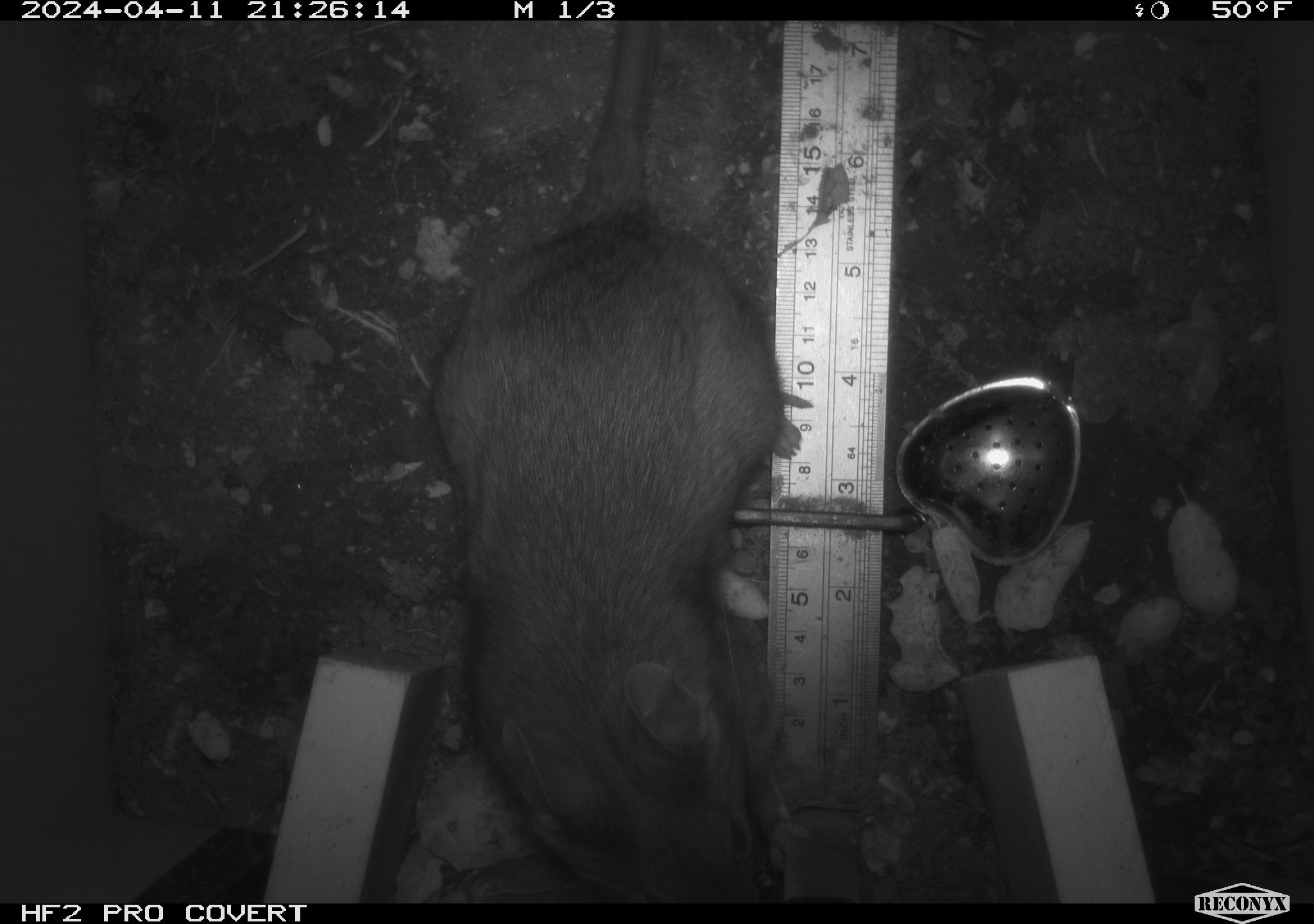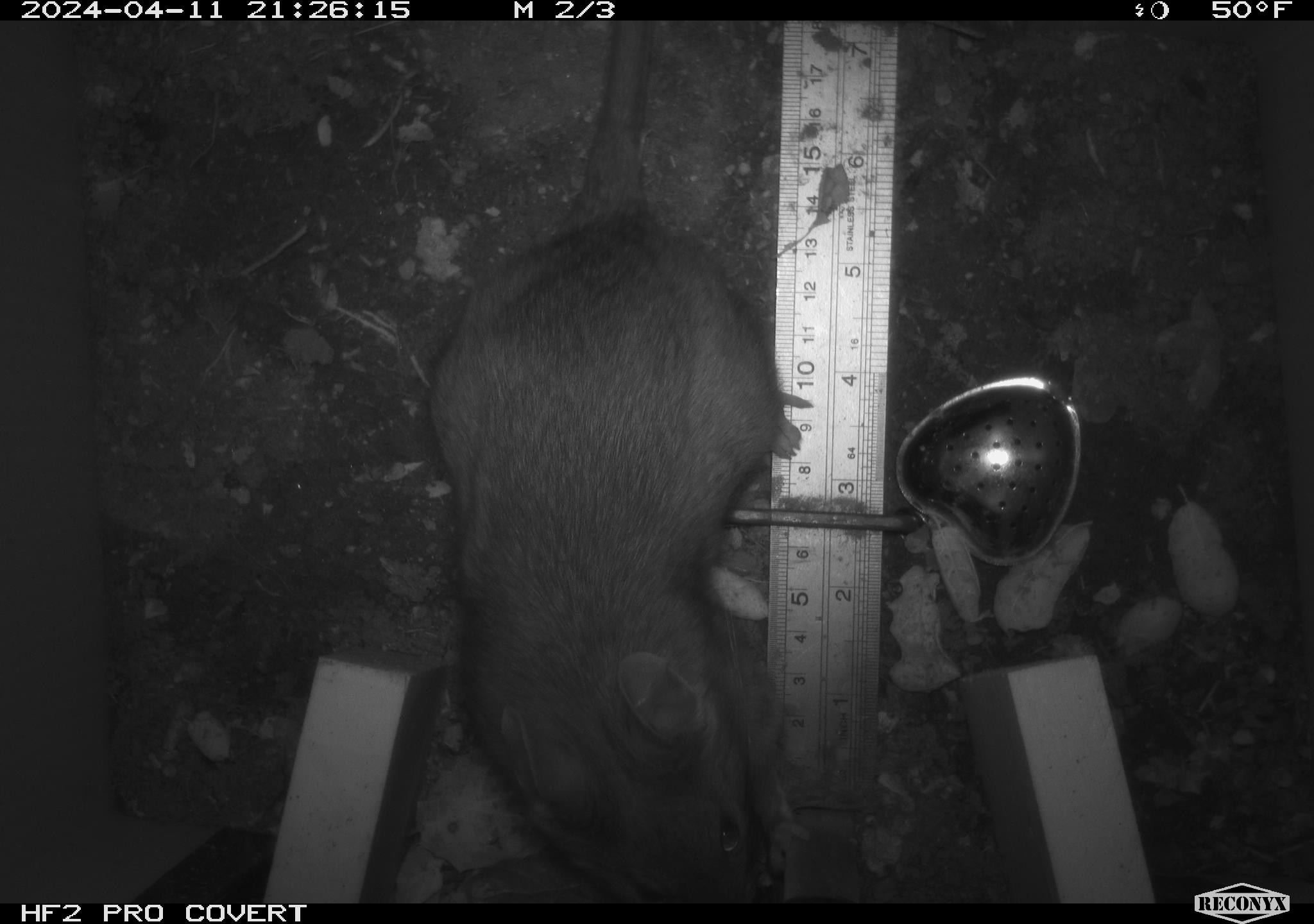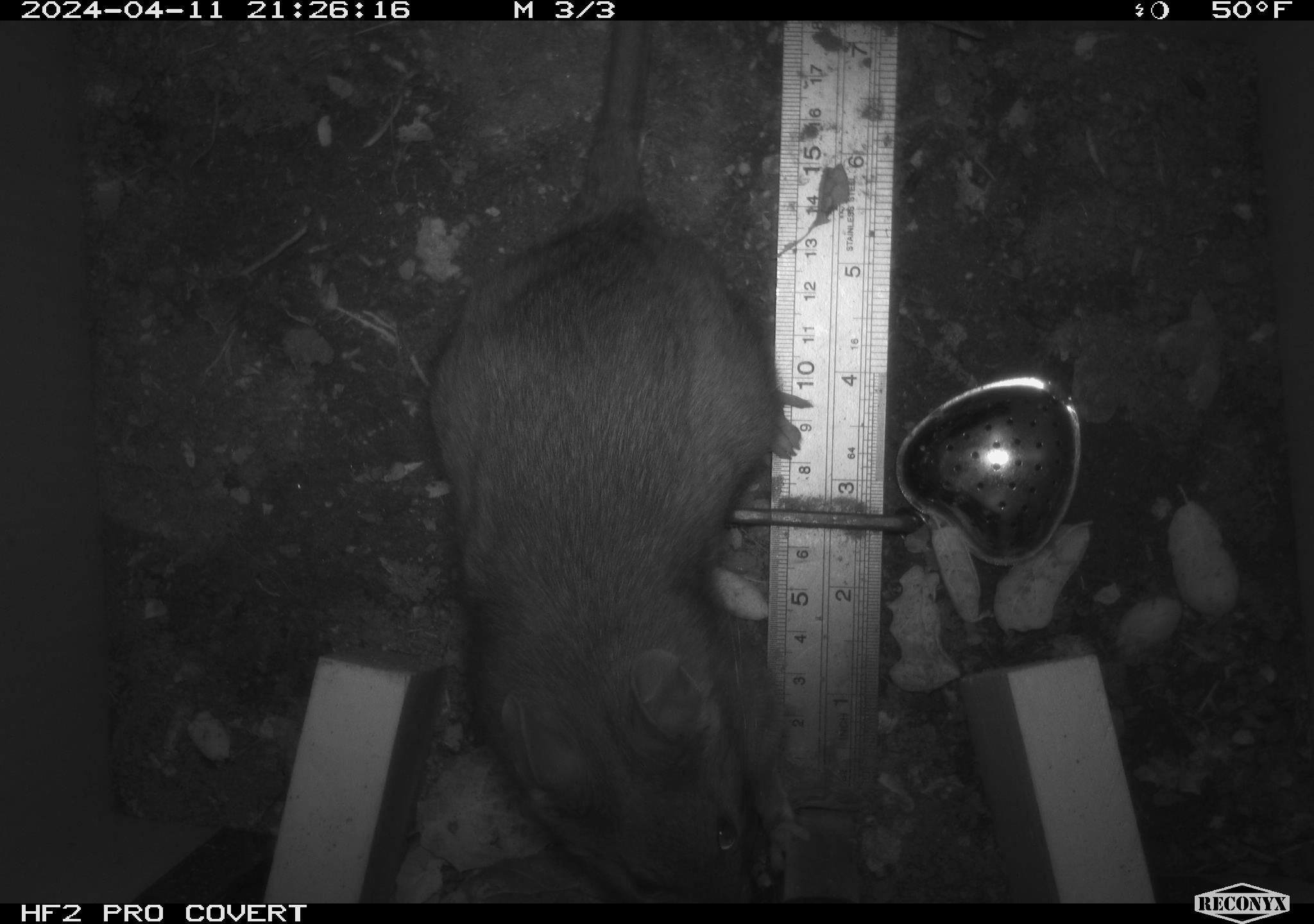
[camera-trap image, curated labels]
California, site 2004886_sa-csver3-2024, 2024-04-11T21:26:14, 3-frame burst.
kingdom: Animalia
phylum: Chordata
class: Mammalia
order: Rodentia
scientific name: Rodentia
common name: rodent